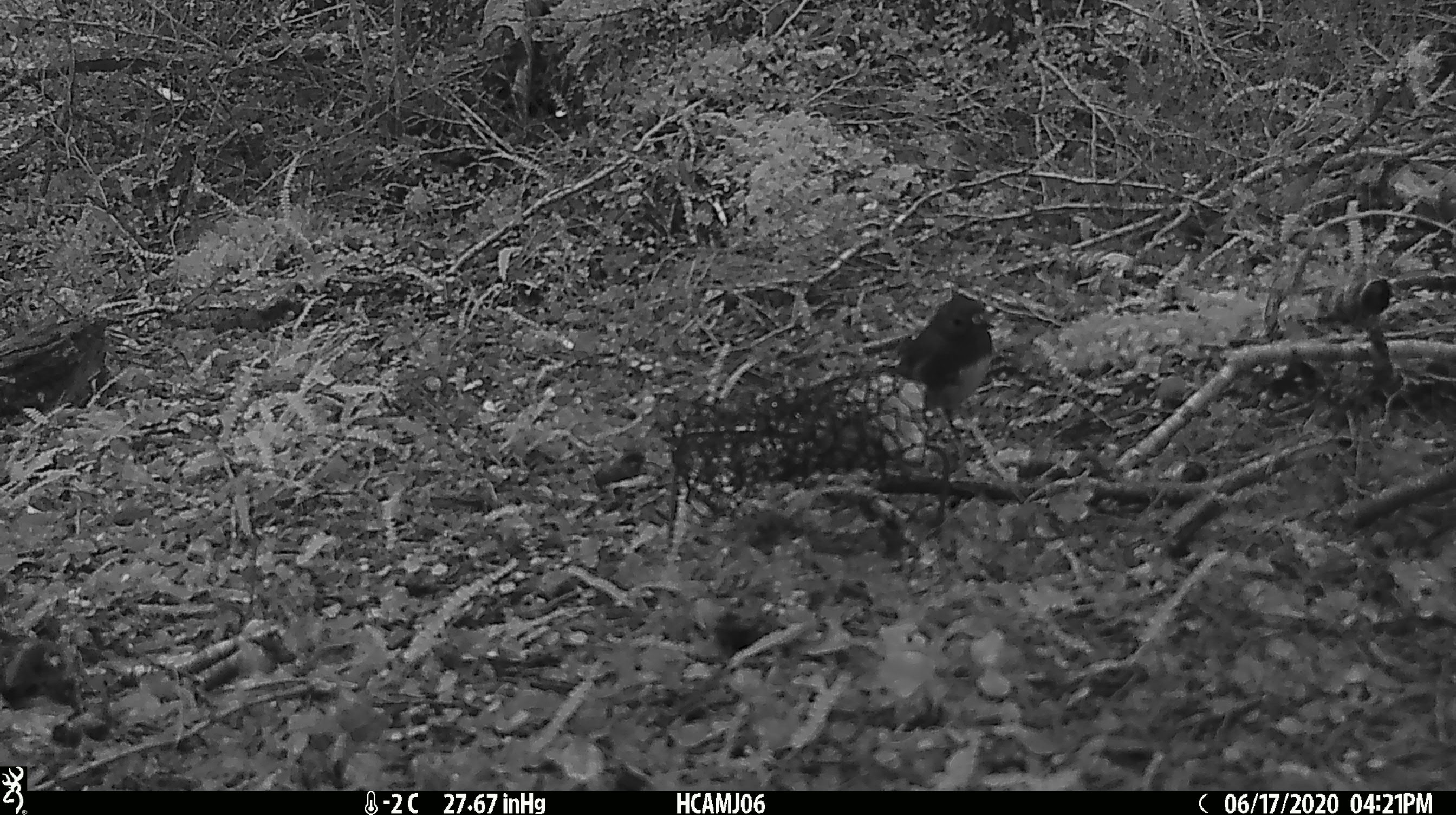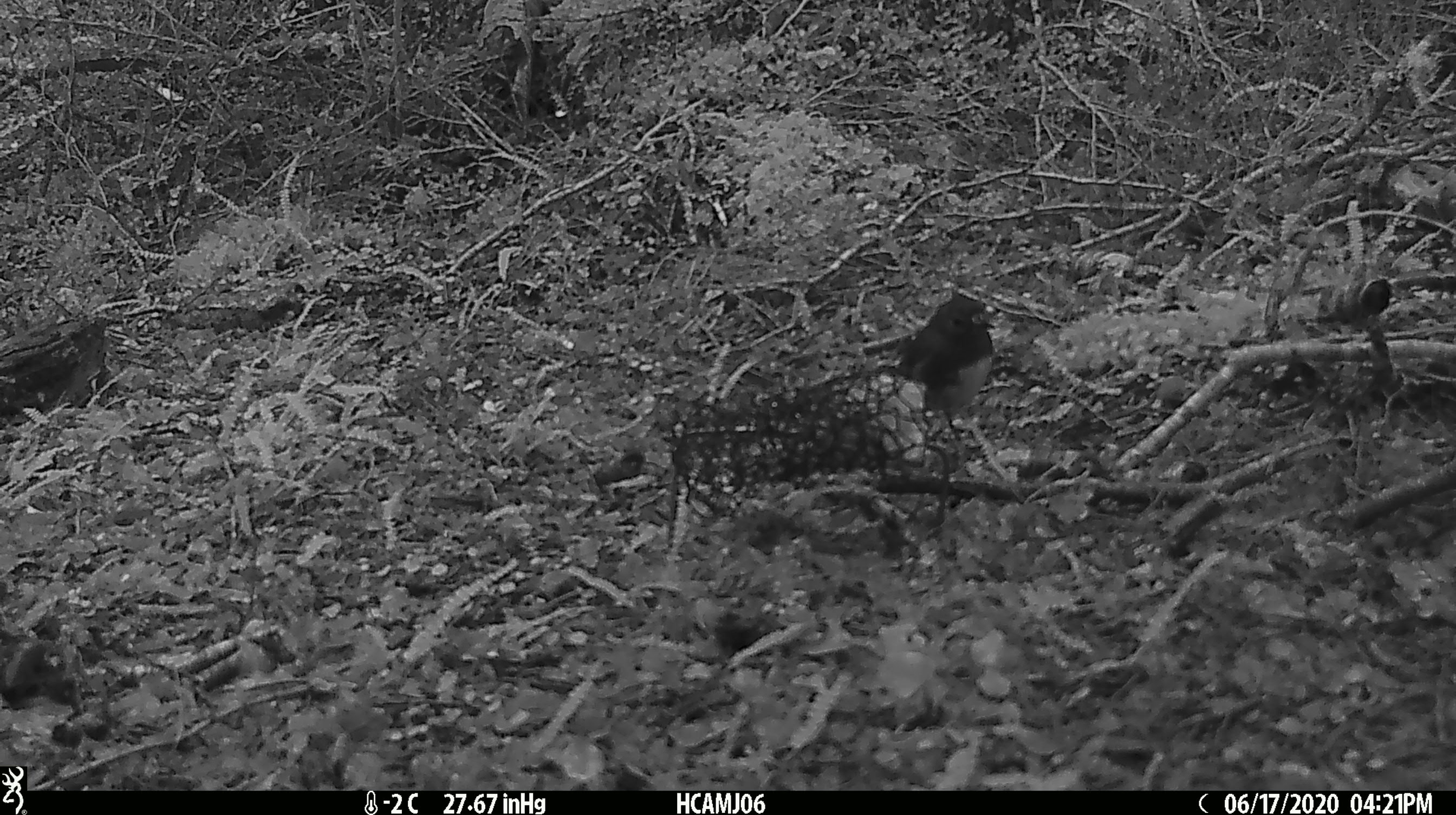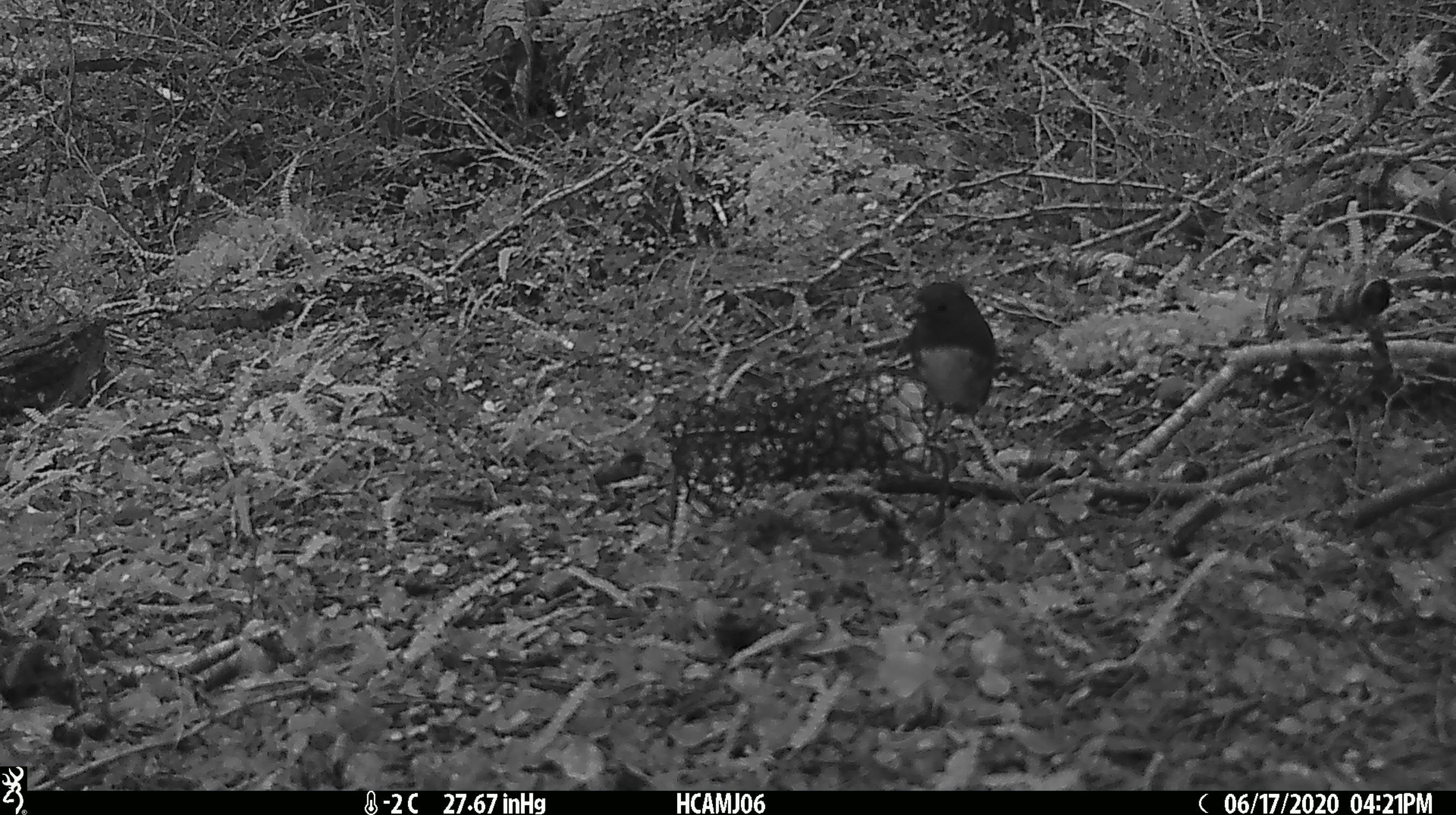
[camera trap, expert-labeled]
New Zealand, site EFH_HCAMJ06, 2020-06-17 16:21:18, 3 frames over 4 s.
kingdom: Animalia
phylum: Chordata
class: Aves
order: Passeriformes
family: Petroicidae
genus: Petroica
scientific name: Petroica australis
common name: new zealand robin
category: robin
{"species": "robin (new zealand robin) (Petroica australis)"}